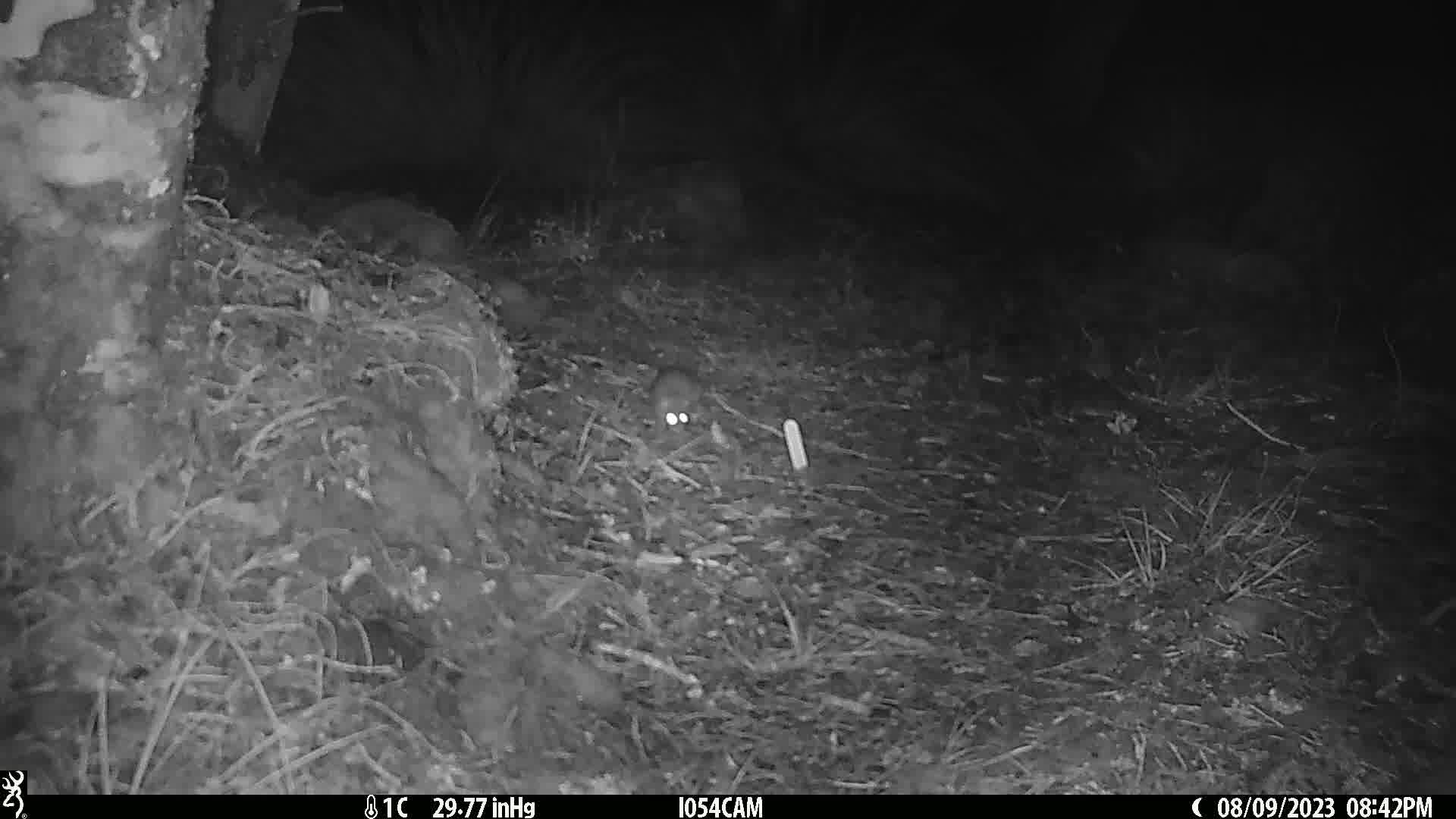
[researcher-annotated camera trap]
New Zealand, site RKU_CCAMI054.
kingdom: Animalia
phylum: Chordata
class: Mammalia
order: Rodentia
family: Muridae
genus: Rattus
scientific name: Rattus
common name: rat